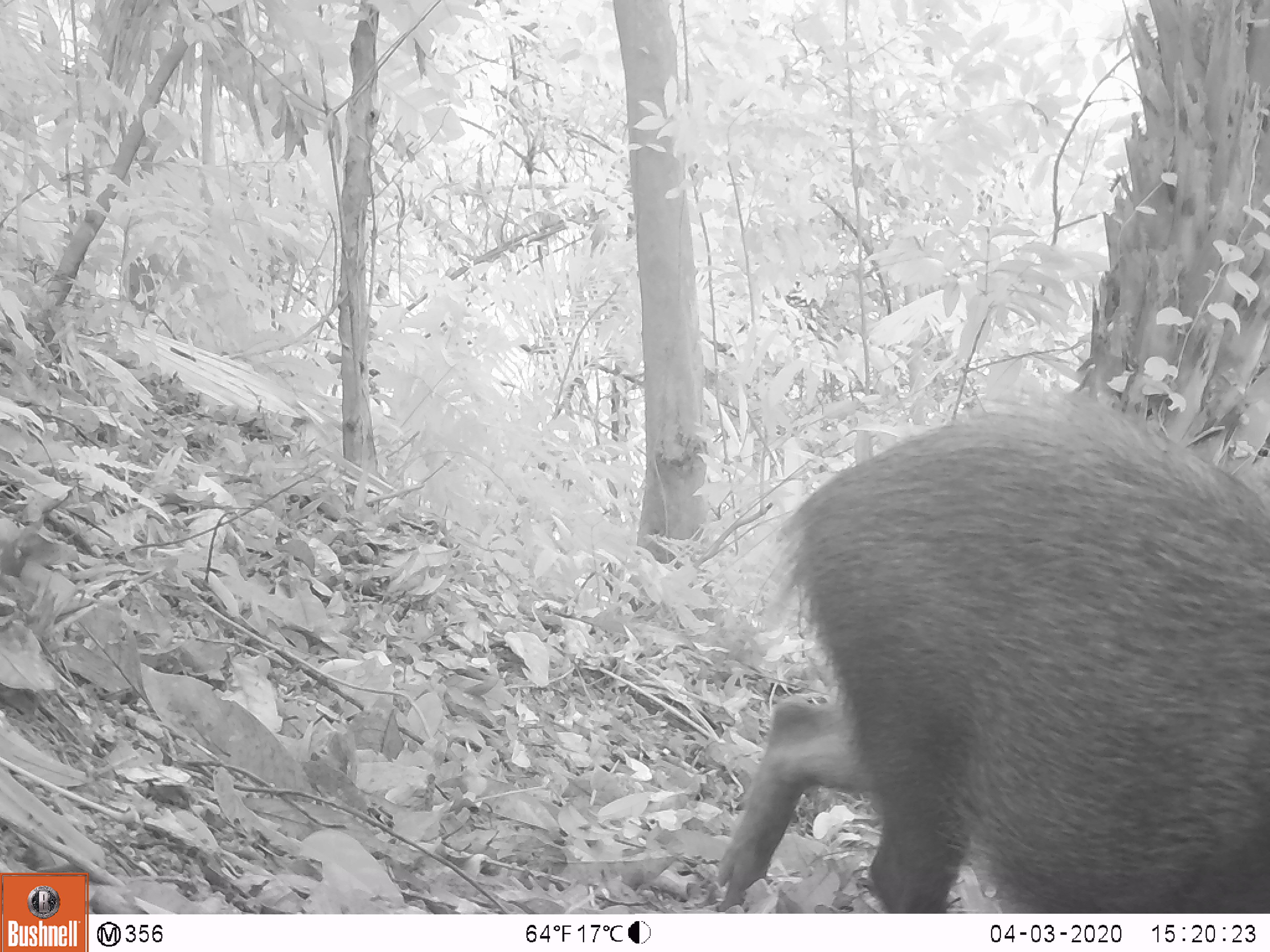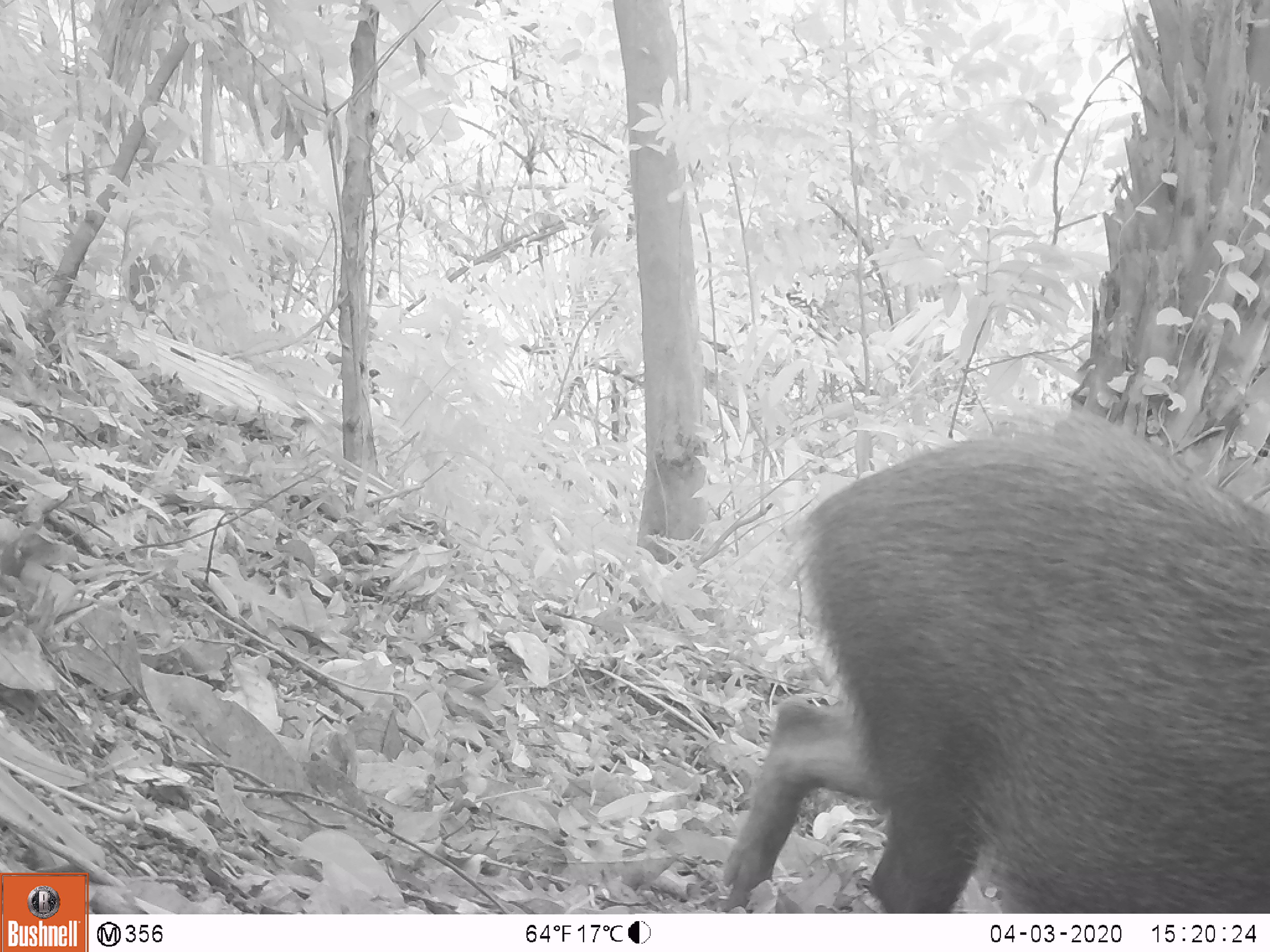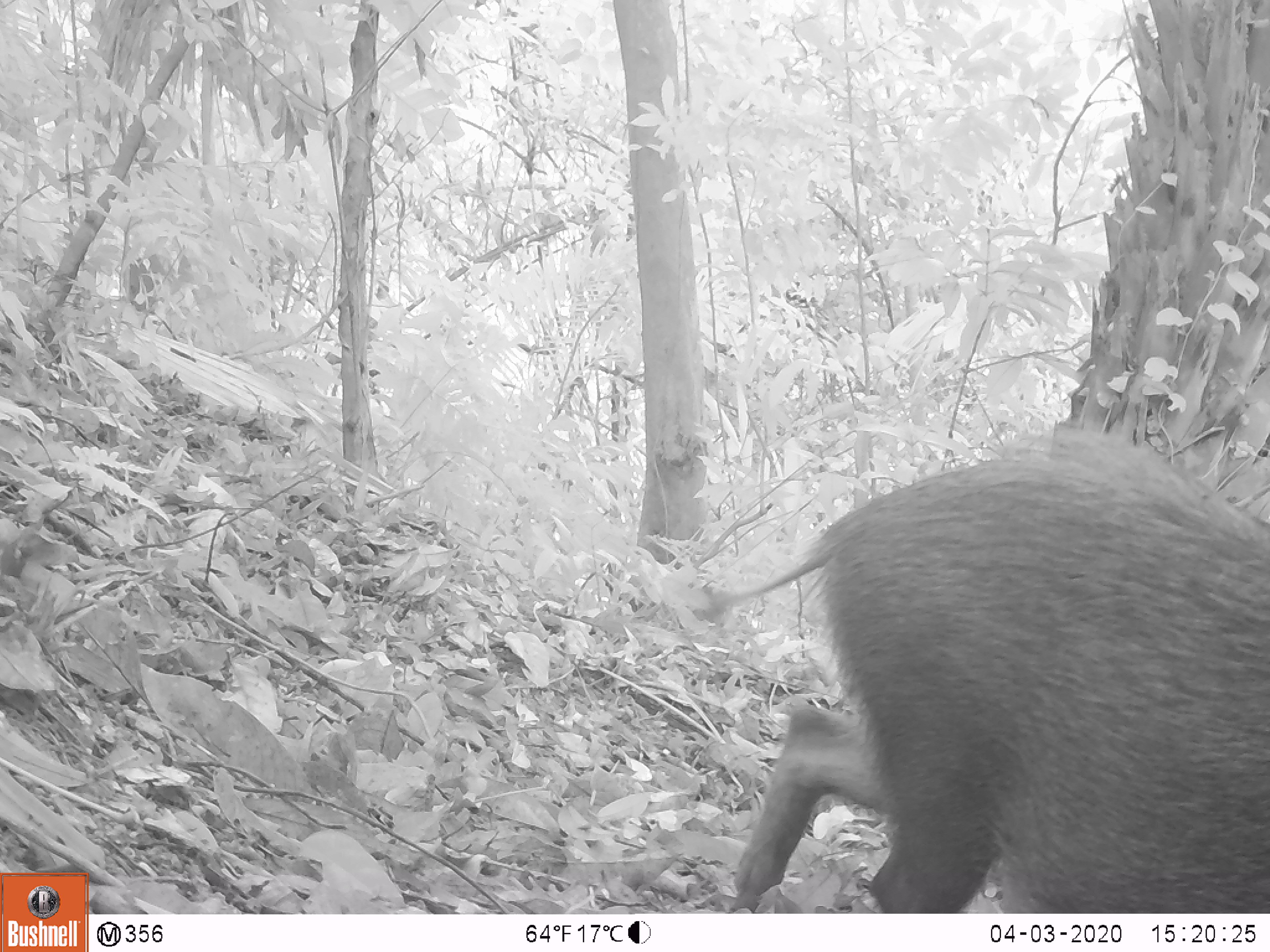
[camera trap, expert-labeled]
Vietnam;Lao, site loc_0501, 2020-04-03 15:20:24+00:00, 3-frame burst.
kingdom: Animalia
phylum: Chordata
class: Mammalia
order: Artiodactyla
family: Suidae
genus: Sus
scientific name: Sus scrofa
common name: eurasian wild pig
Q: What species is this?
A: Eurasian wild pig (Sus scrofa).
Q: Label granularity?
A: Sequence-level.